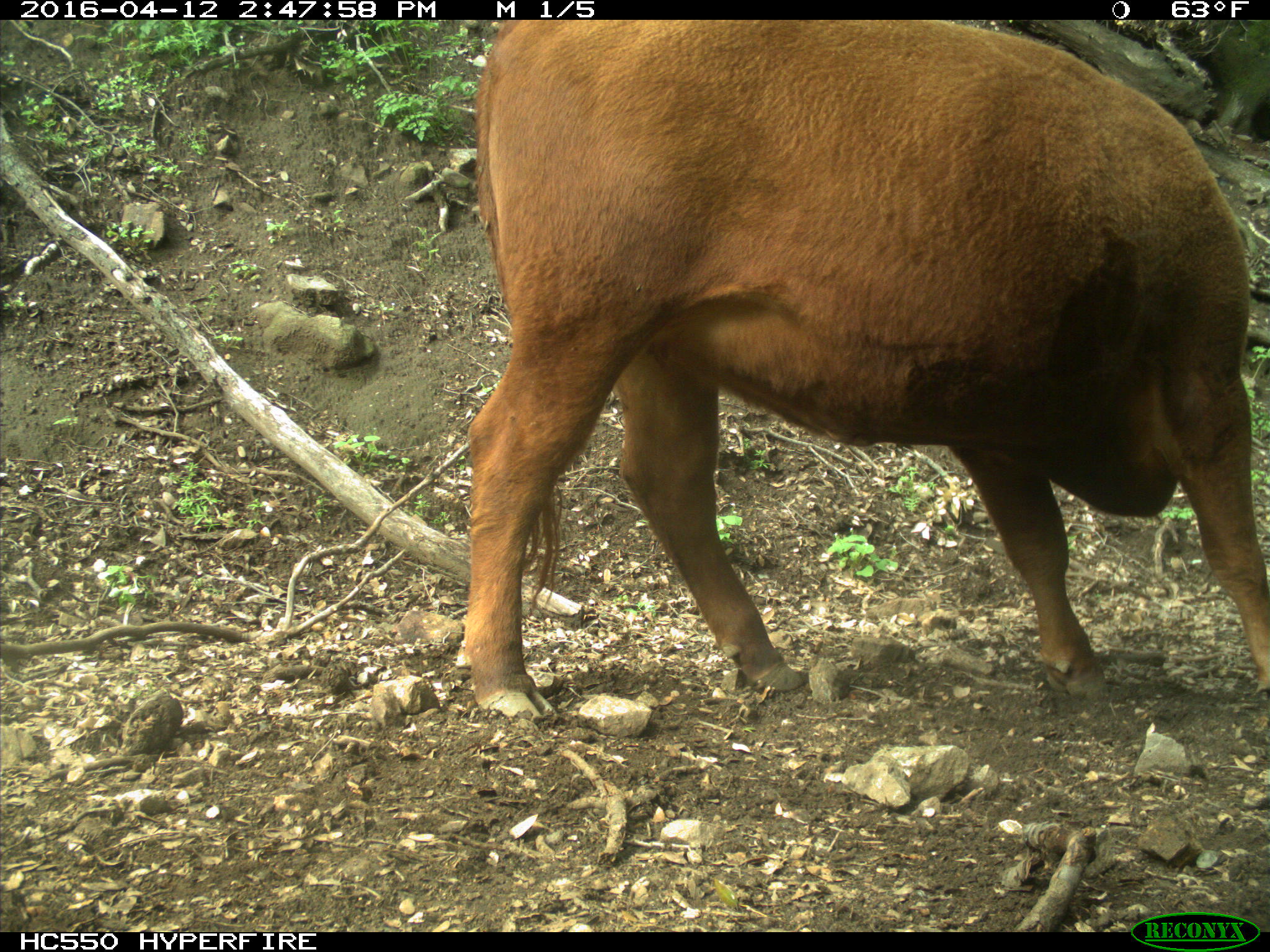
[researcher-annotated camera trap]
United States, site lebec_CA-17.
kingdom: Animalia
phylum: Chordata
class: Mammalia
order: Artiodactyla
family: Bovidae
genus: Bos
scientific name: Bos taurus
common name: domestic cow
Bos taurus (domestic cow).